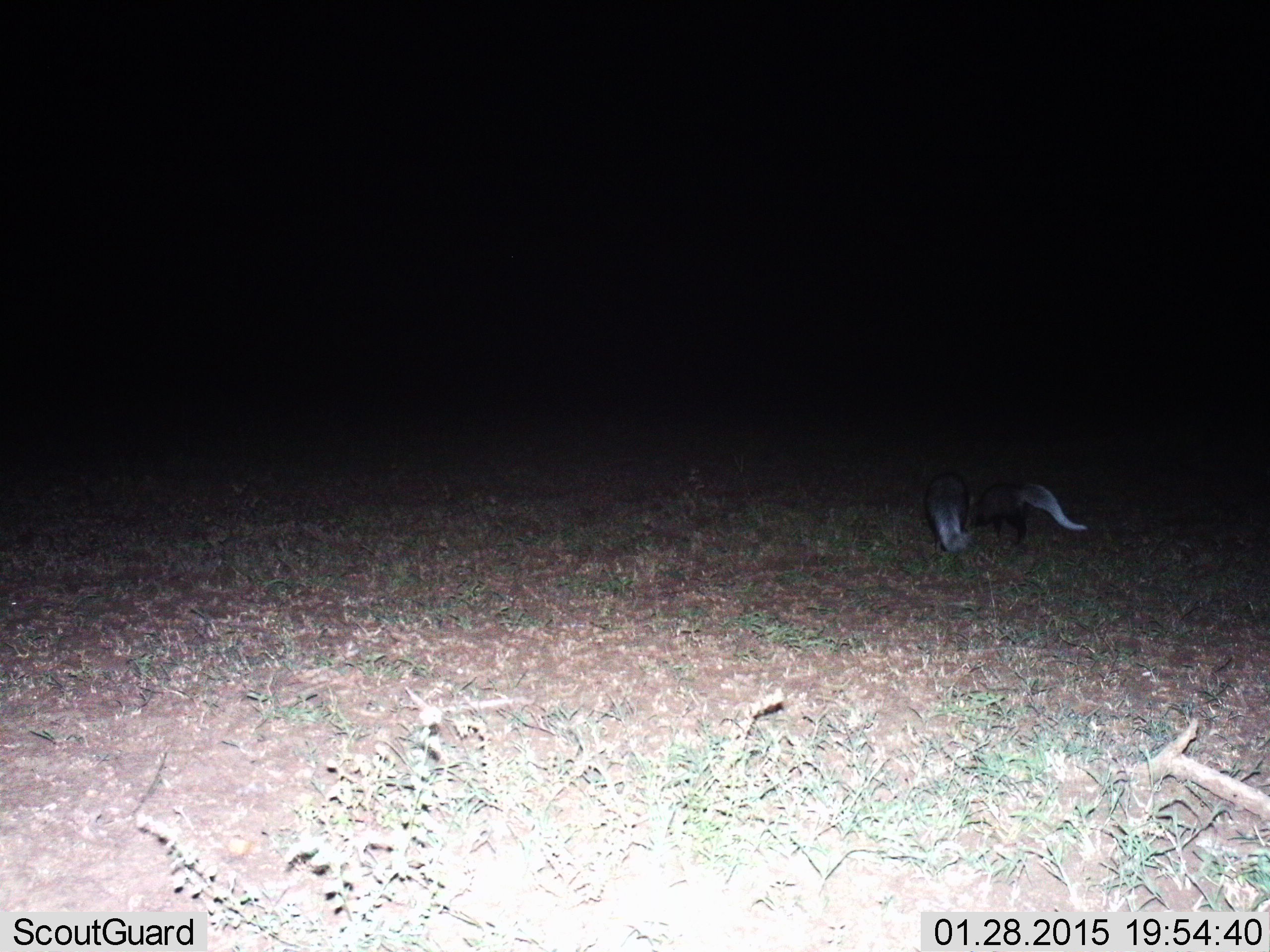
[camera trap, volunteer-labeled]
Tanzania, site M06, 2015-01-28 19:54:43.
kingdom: Animalia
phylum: Chordata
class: Mammalia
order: Carnivora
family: Herpestidae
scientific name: Herpestidae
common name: mongoose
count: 2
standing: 33%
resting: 0%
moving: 44%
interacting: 22%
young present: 0%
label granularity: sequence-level